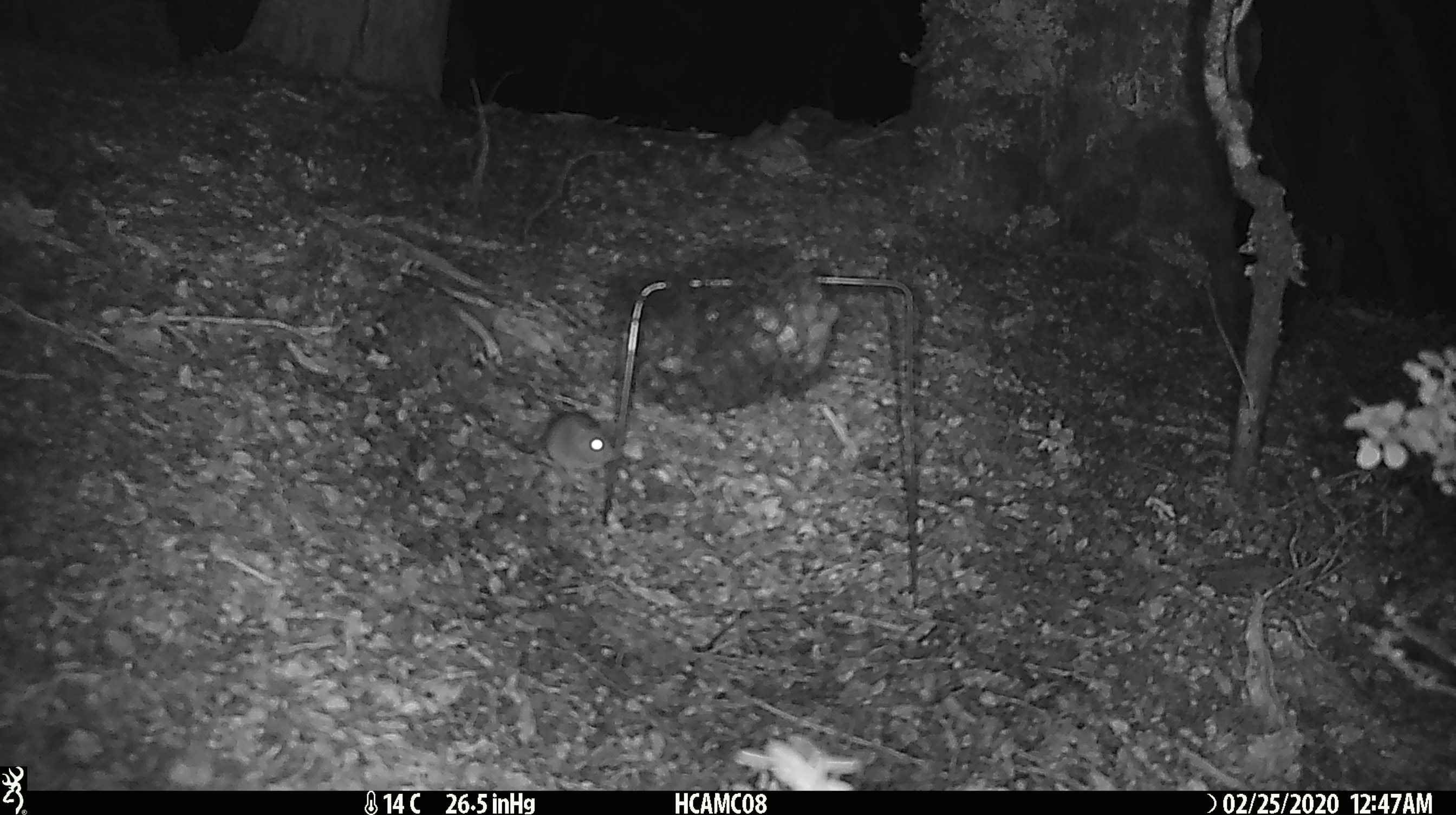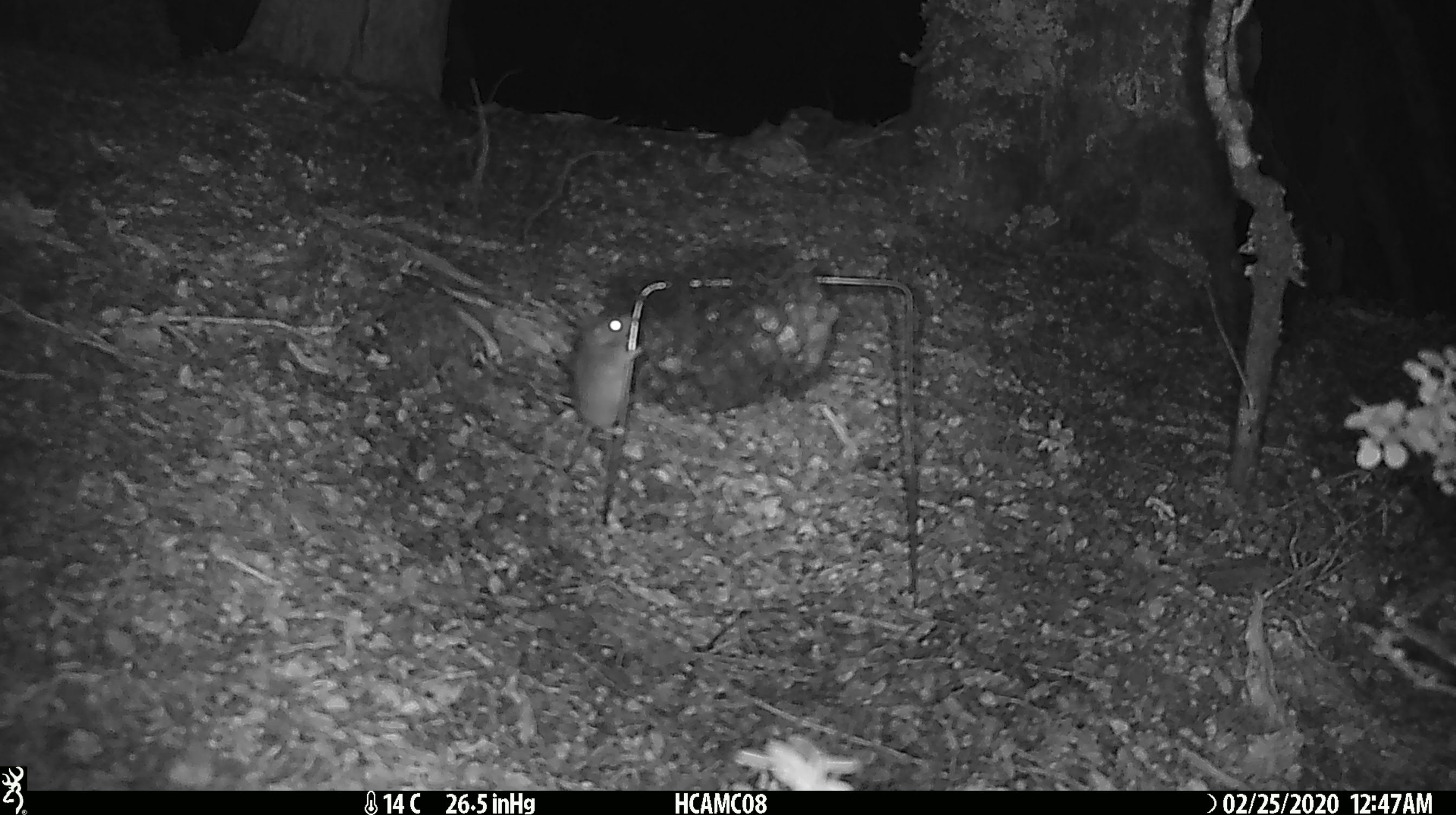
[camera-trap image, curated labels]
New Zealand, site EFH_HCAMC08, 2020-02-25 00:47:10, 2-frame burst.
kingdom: Animalia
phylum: Chordata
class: Mammalia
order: Rodentia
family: Muridae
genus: Mus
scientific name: Mus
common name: mouse